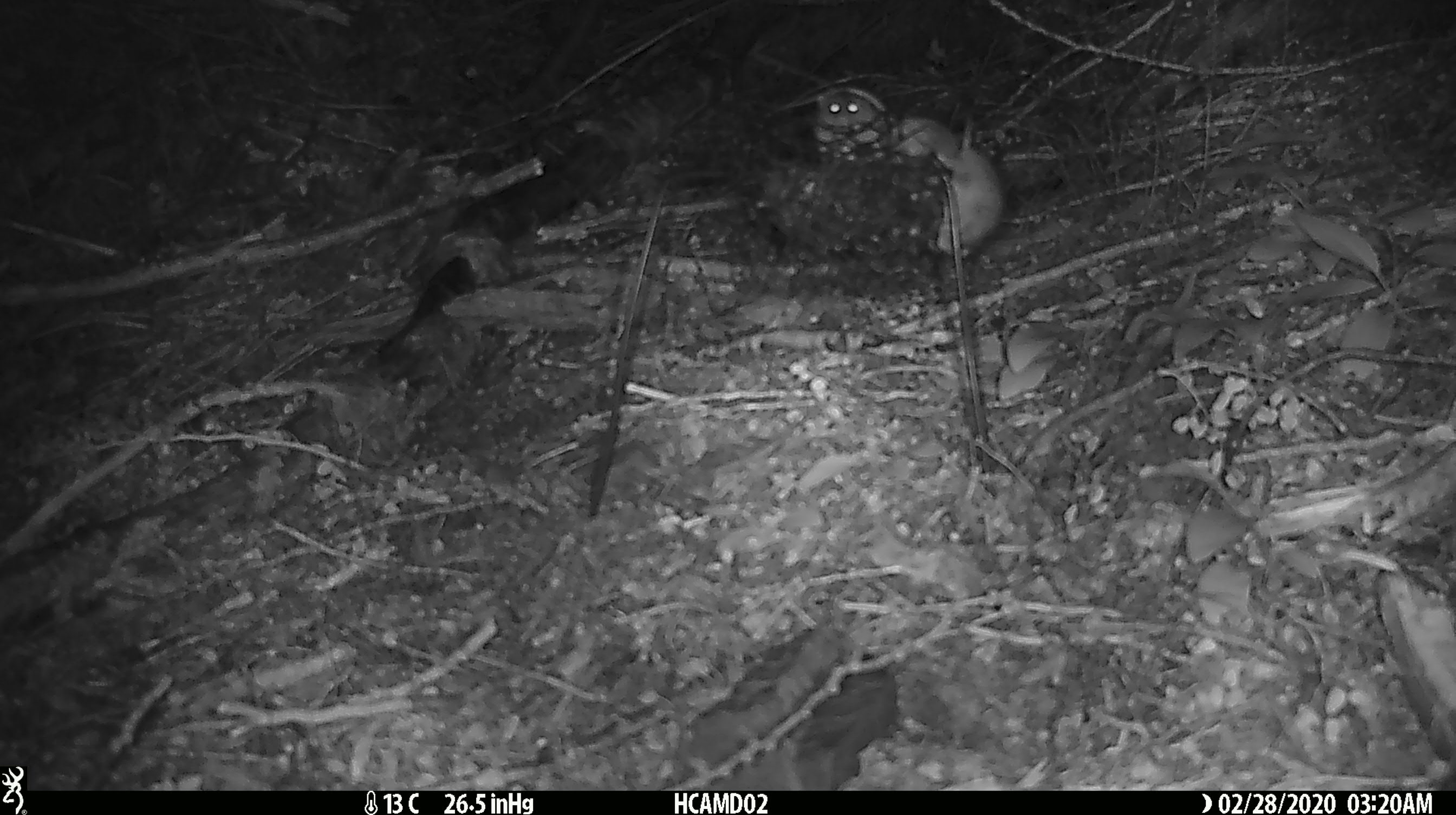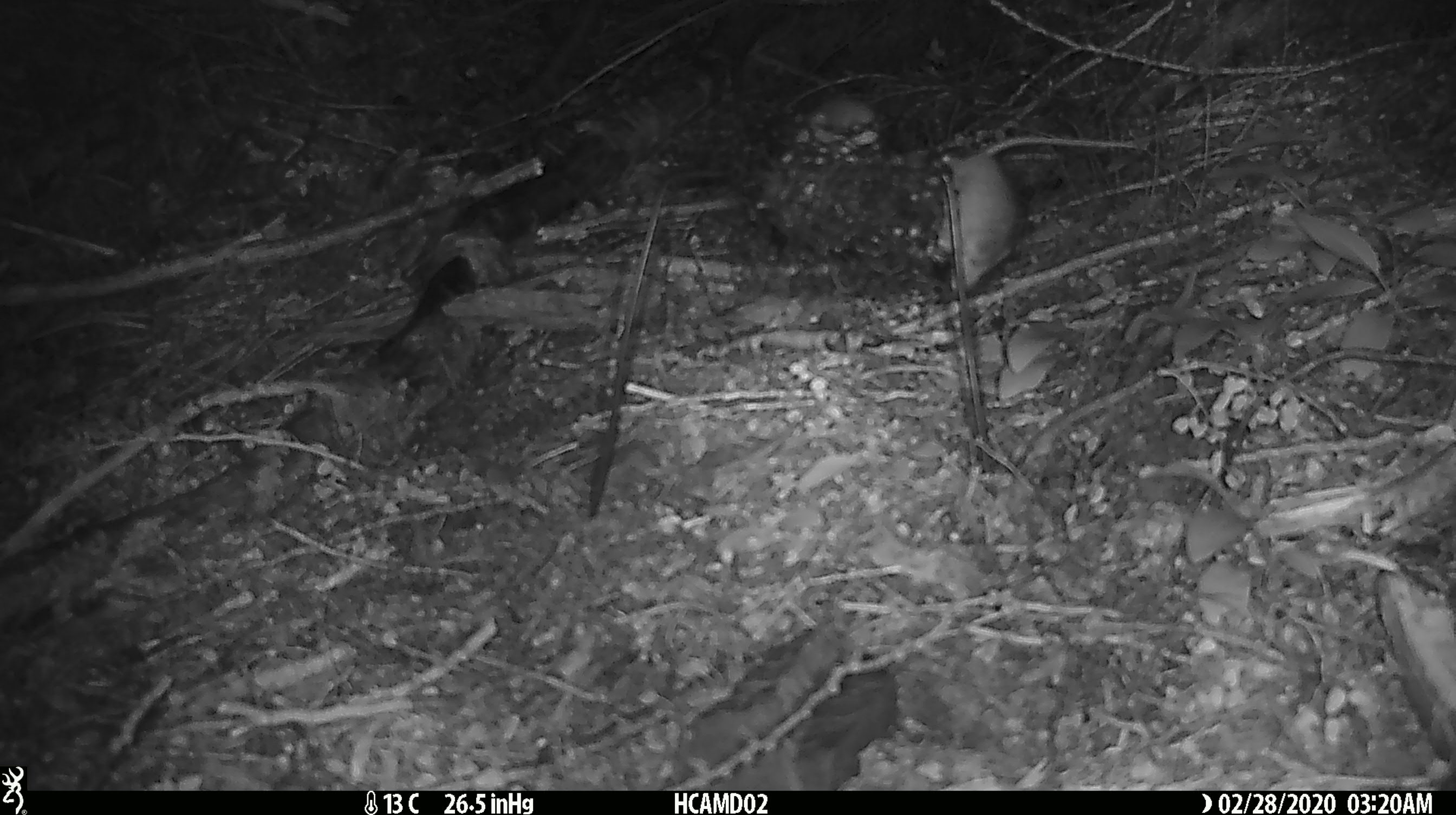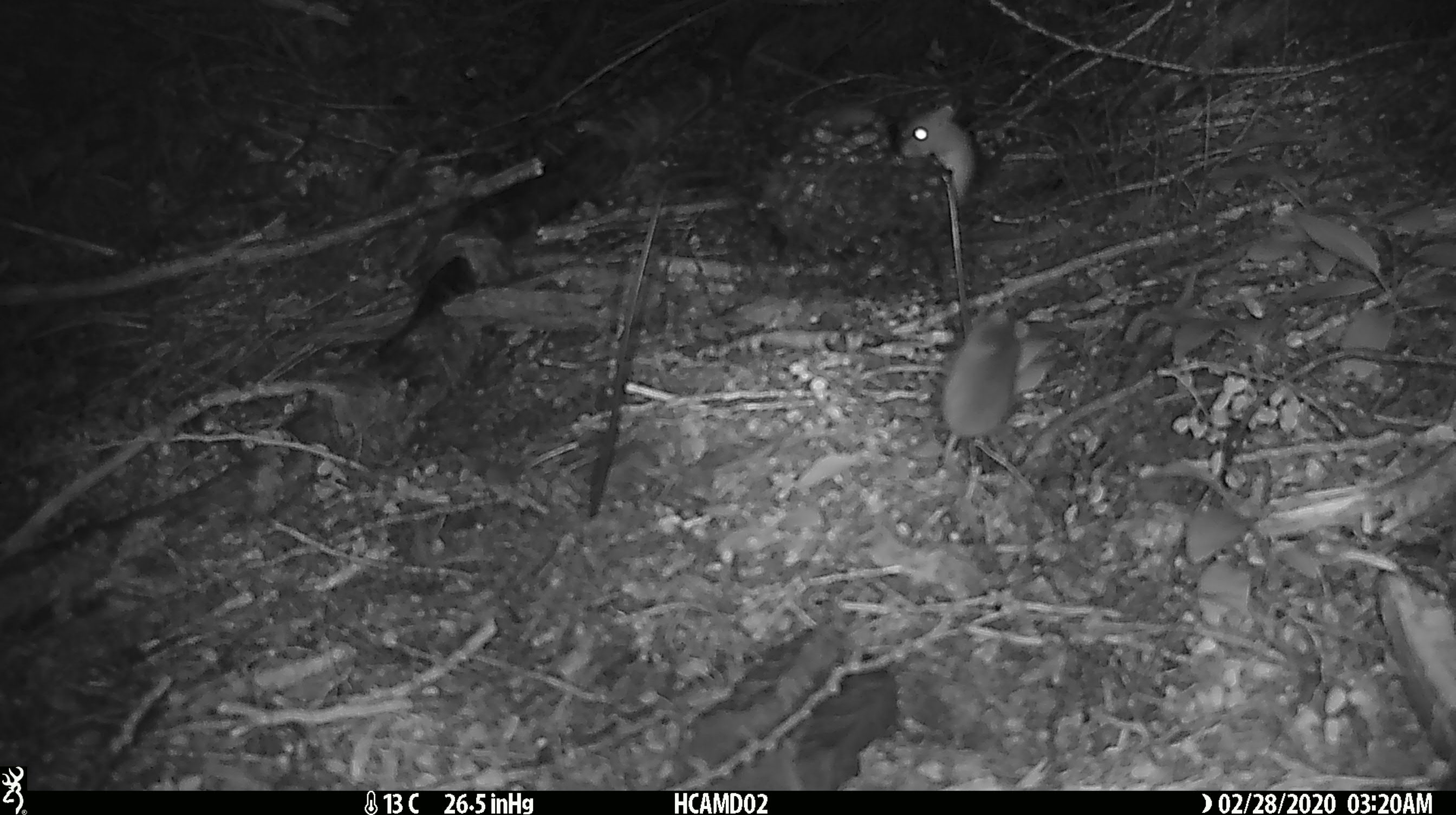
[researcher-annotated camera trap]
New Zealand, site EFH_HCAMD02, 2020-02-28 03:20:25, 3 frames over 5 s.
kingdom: Animalia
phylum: Chordata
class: Mammalia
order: Rodentia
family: Muridae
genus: Mus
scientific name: Mus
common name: mouse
Mouse (Mus).